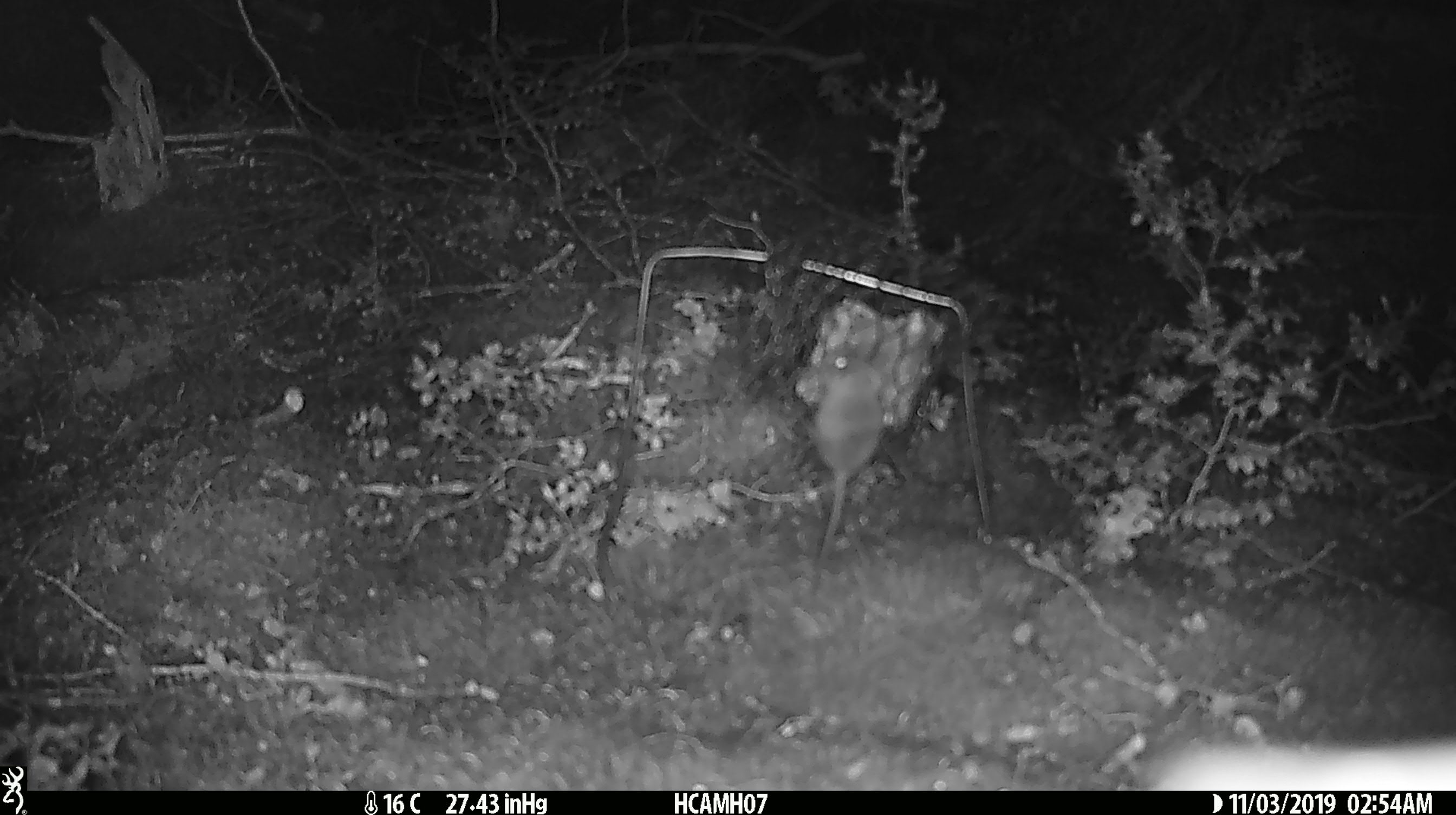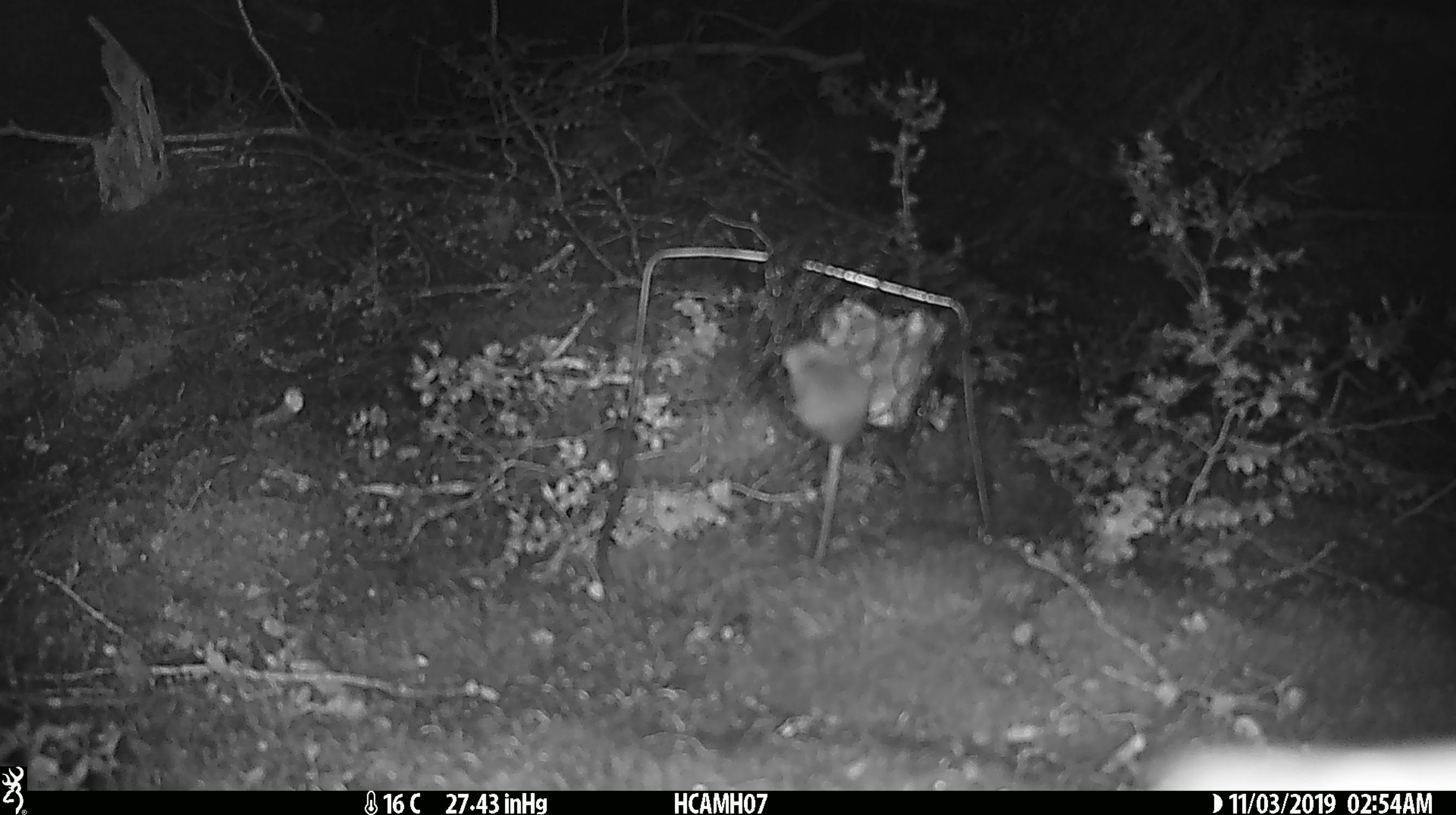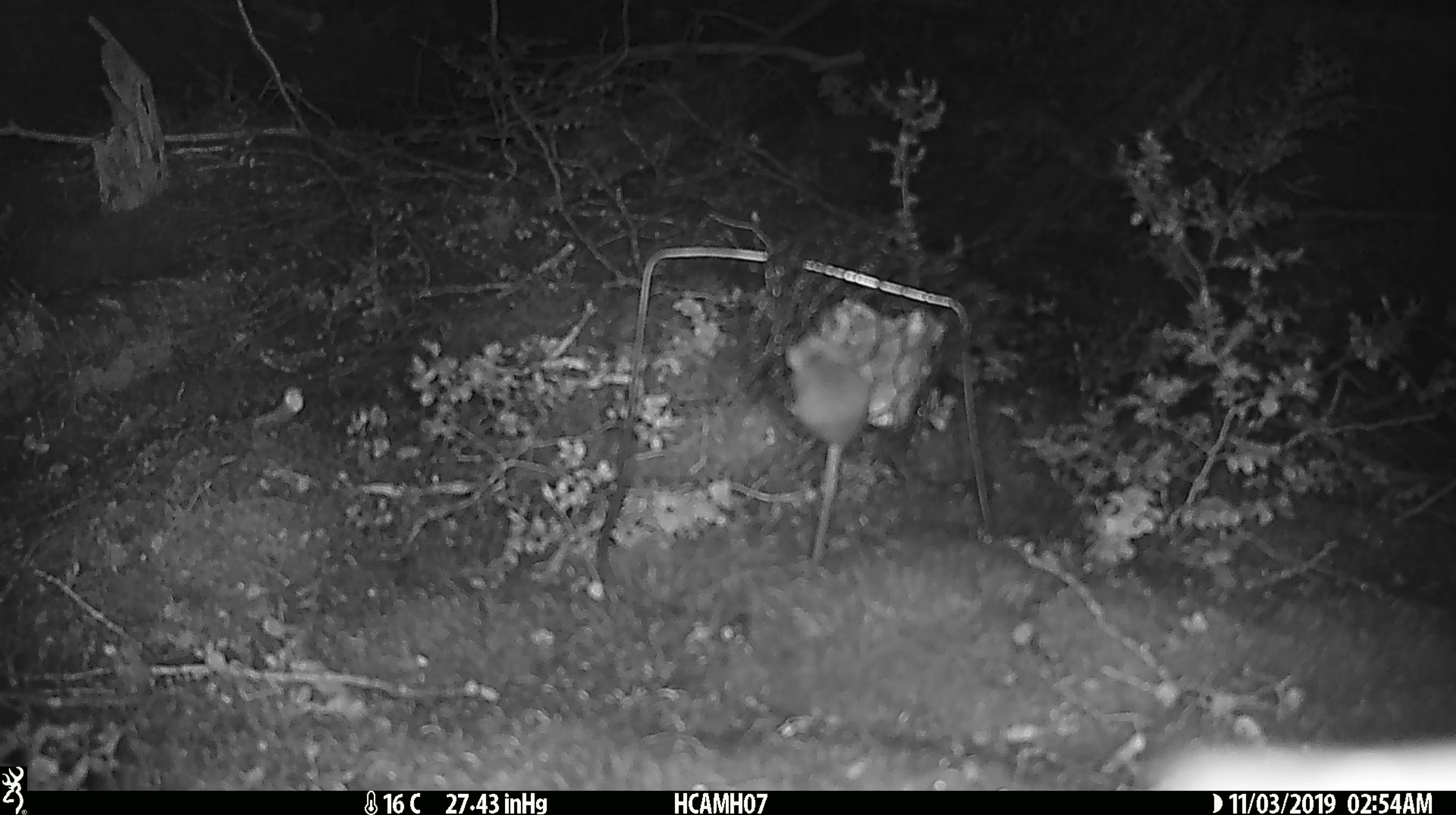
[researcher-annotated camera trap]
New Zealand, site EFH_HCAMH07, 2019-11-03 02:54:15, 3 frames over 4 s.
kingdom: Animalia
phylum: Chordata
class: Mammalia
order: Rodentia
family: Muridae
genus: Mus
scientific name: Mus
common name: mouse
Mouse (Mus).